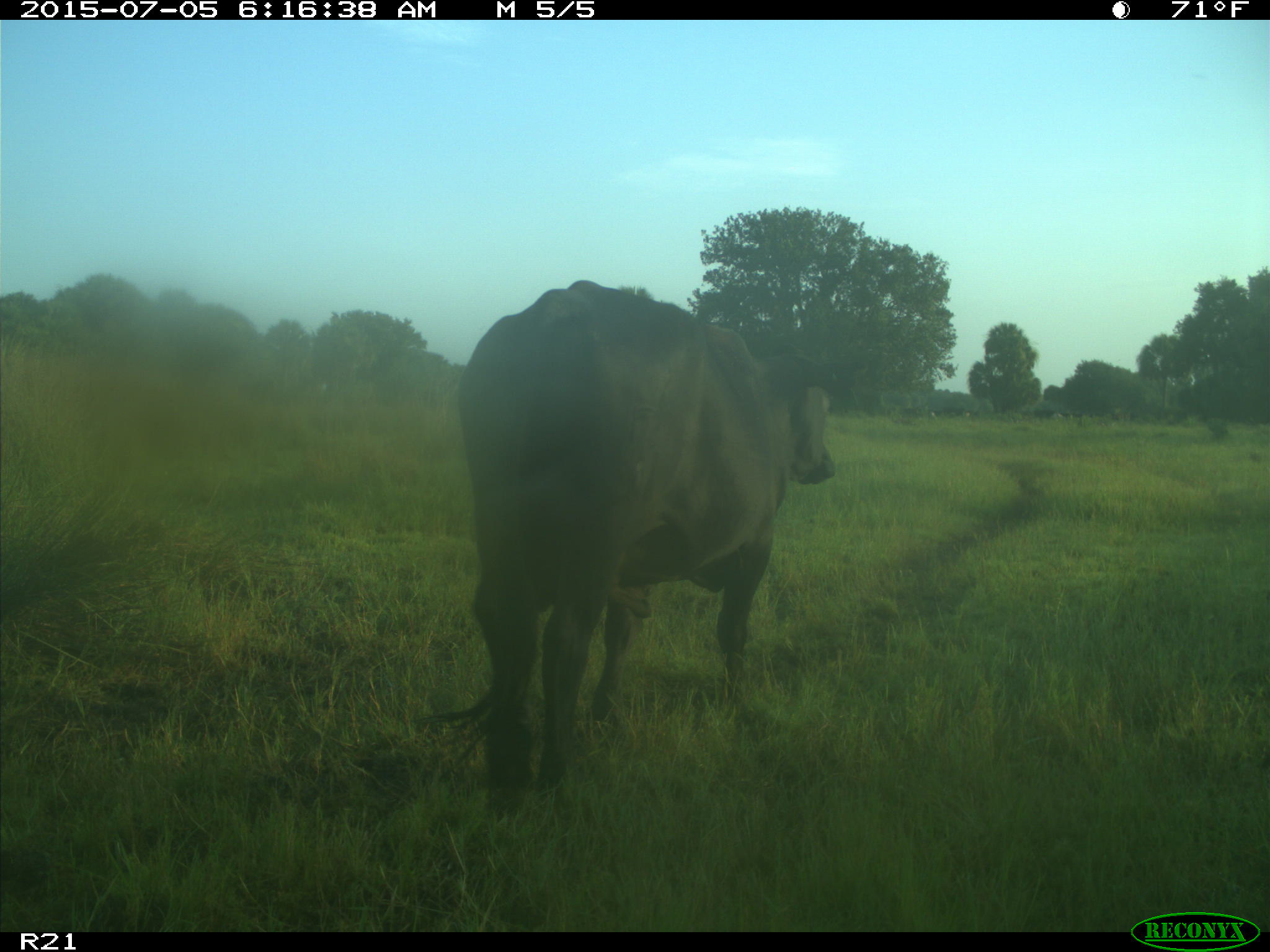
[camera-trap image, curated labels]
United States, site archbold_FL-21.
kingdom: Animalia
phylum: Chordata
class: Mammalia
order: Artiodactyla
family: Bovidae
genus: Bos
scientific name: Bos taurus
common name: domestic cow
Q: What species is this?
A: Bos taurus (domestic cow).